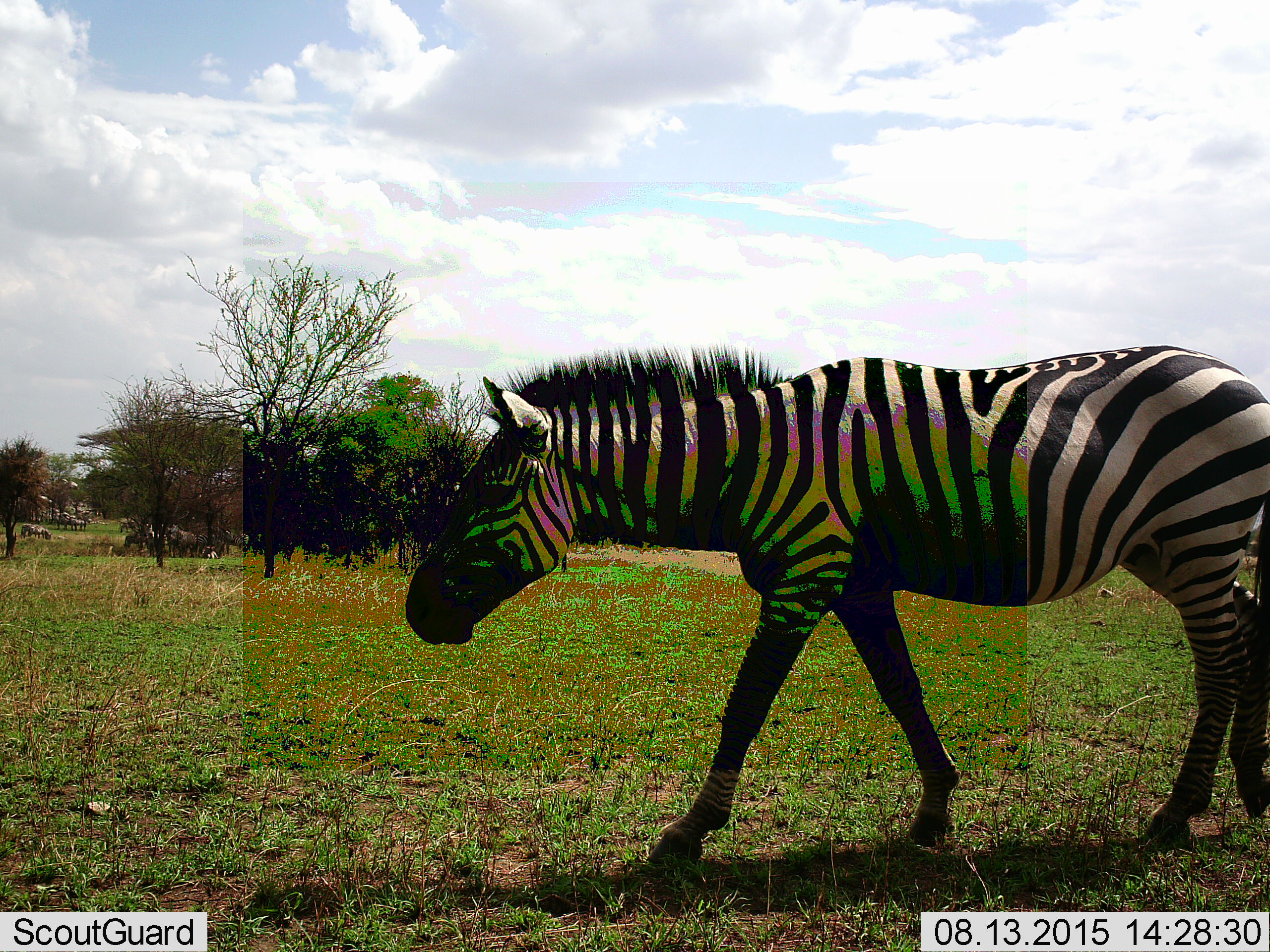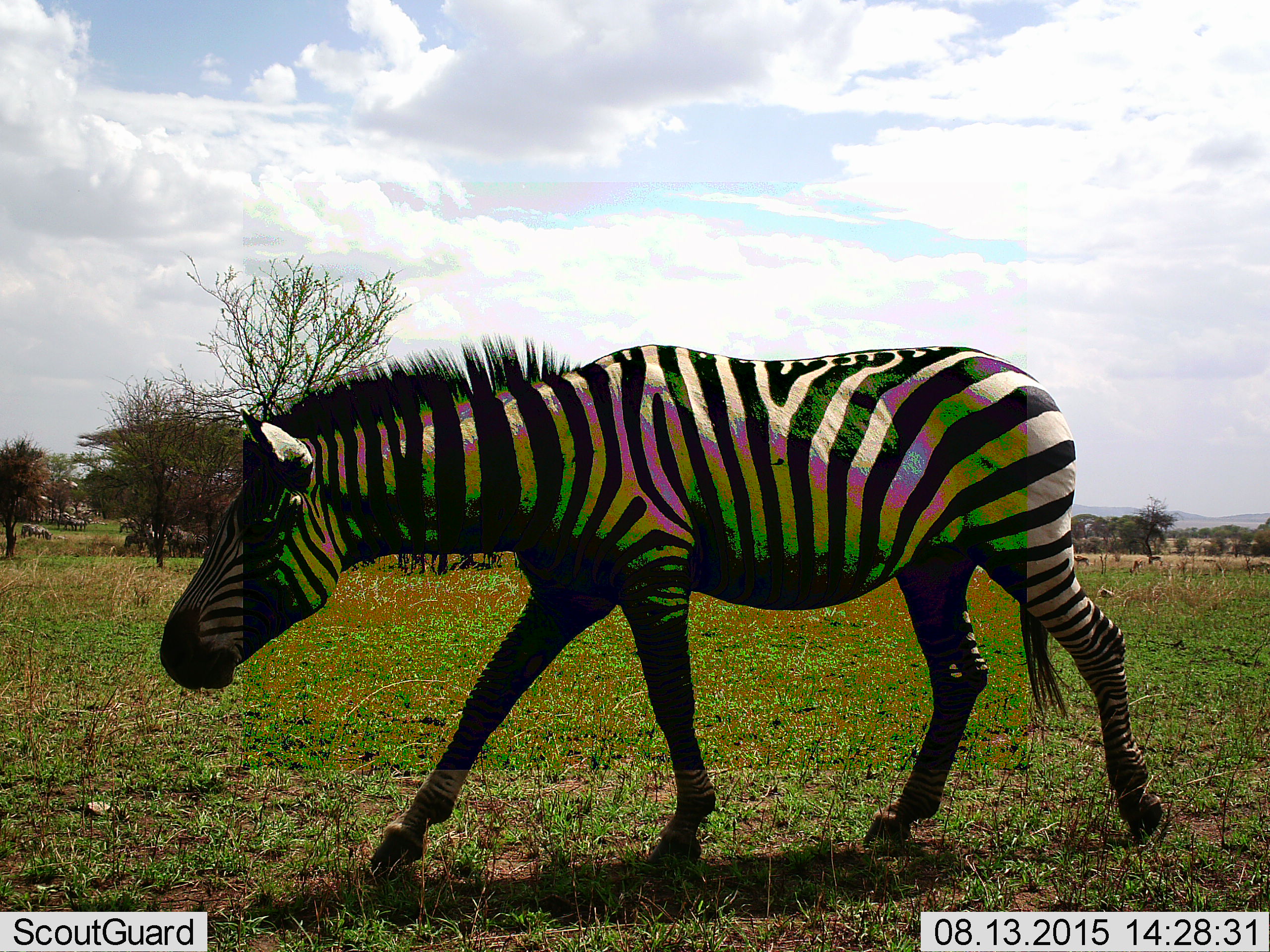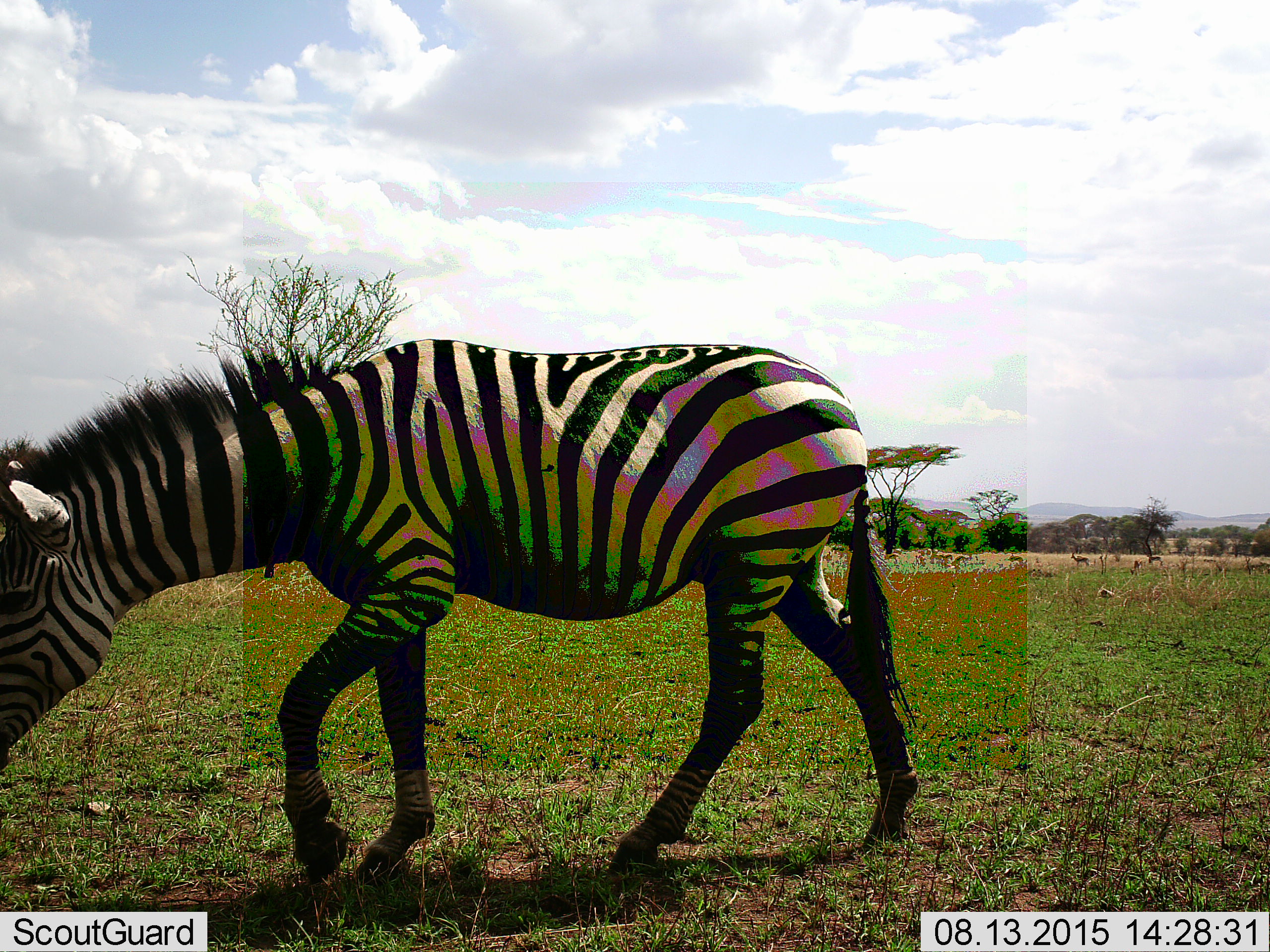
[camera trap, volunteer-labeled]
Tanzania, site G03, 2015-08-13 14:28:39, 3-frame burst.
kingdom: Animalia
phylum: Chordata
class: Mammalia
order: Perissodactyla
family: Equidae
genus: Equus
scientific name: Equus quagga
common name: plains zebra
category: zebra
Zebra (plains zebra) (Equus quagga), count 1. Behavior (volunteer vote fractions): standing 26%, resting 11%, moving 100%, interacting 0%. Young present (vote fraction): 0%. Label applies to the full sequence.